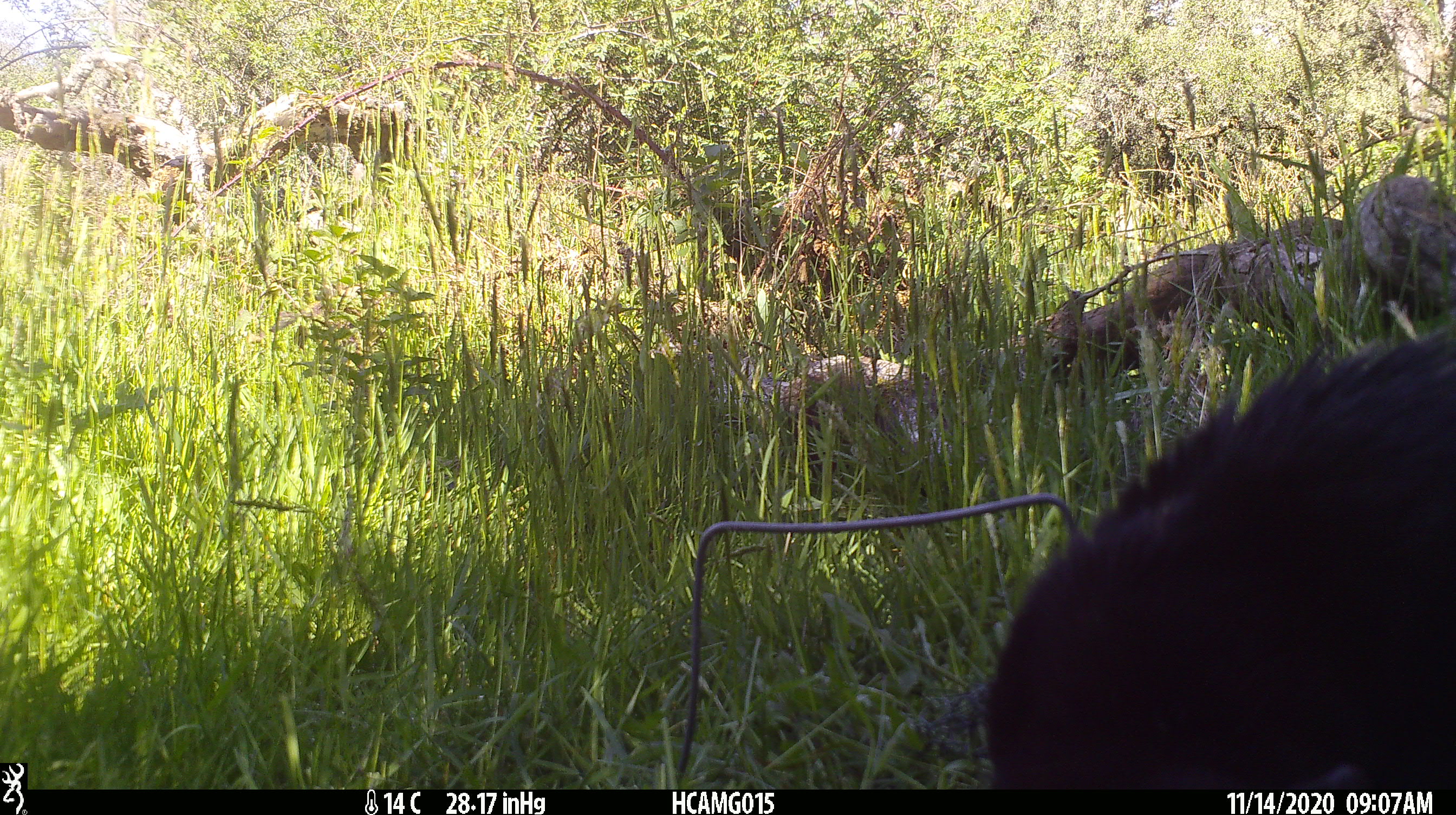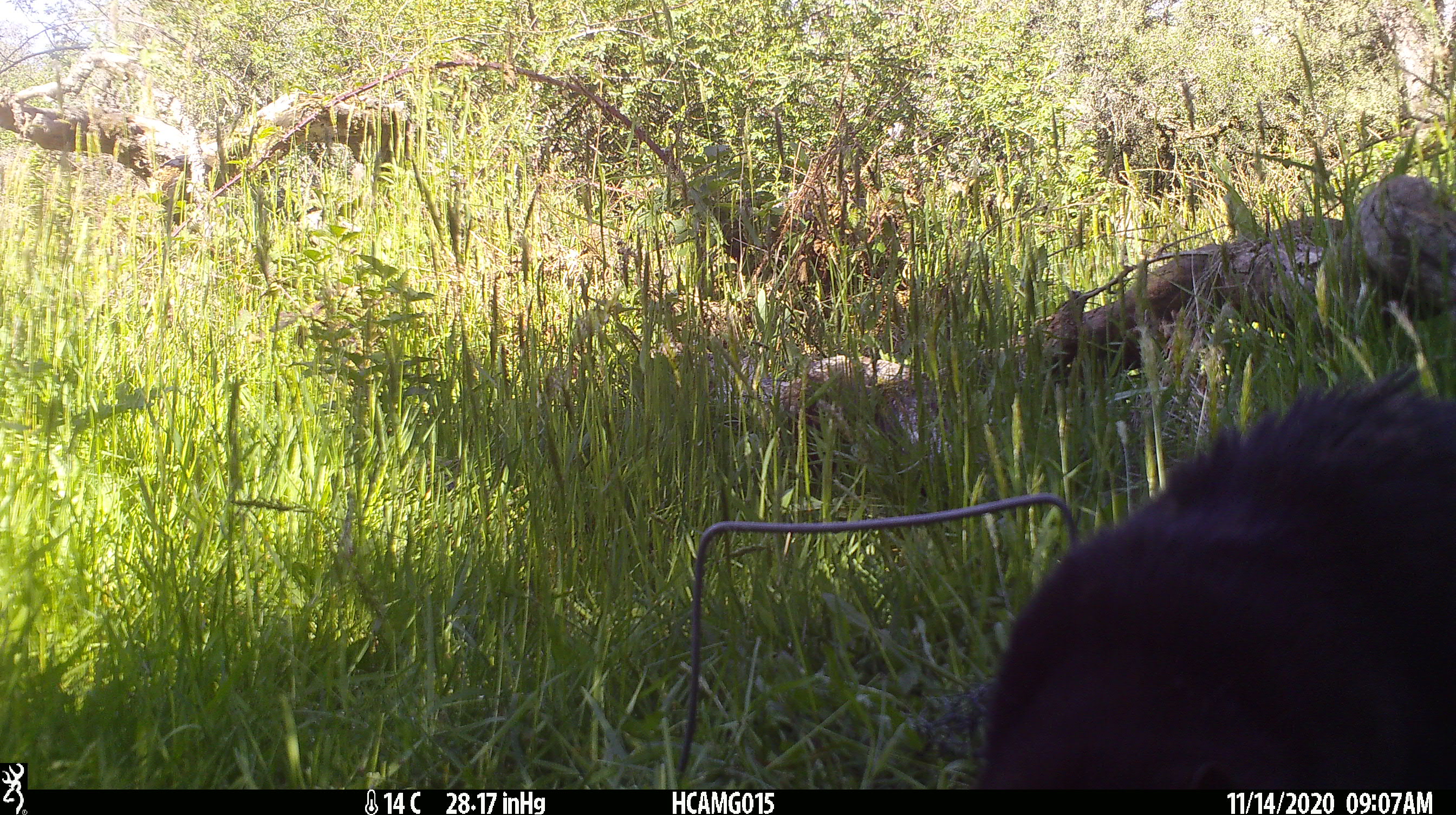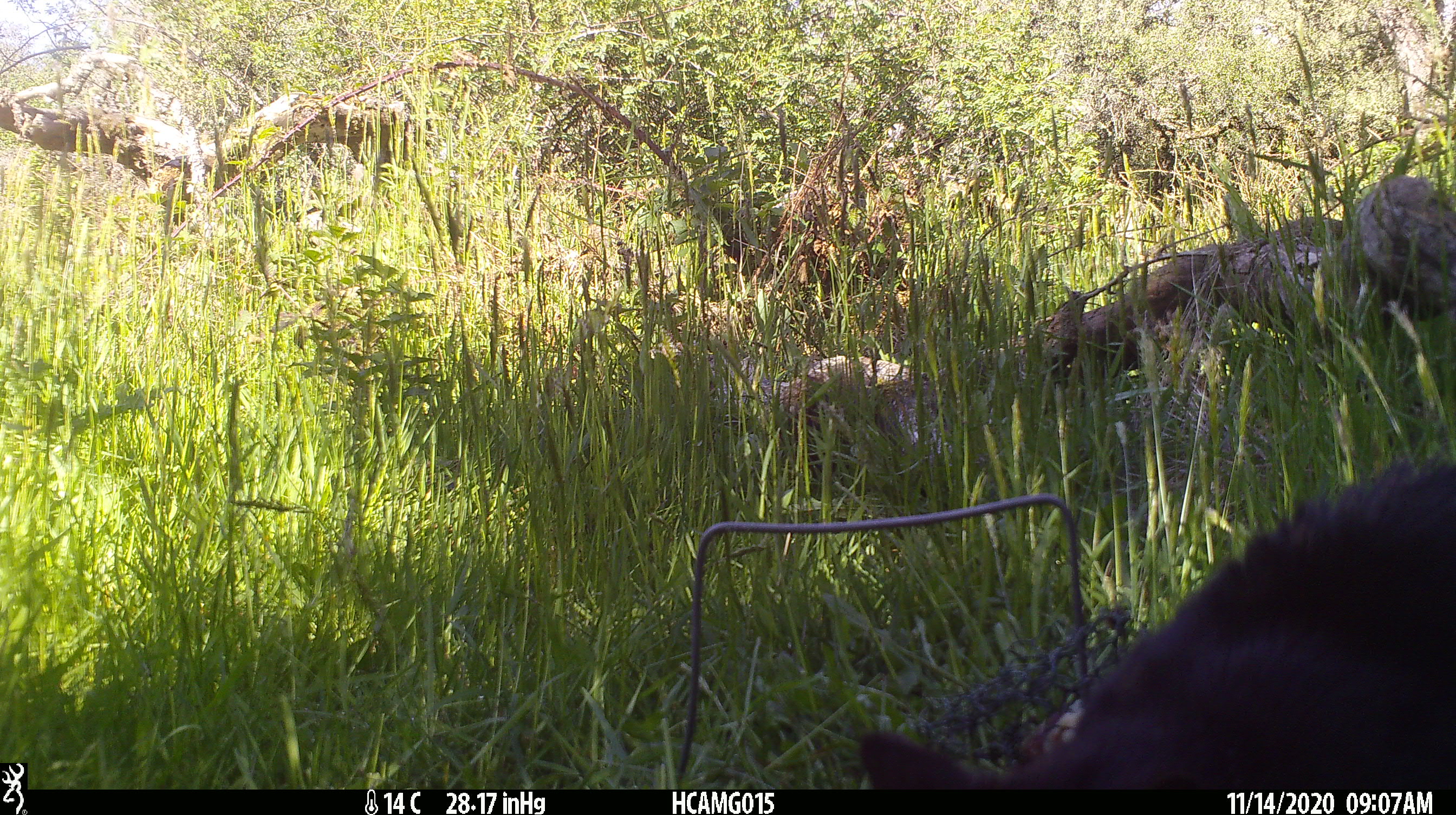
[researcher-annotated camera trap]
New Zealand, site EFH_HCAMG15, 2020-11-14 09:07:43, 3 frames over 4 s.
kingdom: Animalia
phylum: Chordata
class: Mammalia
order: Carnivora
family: Felidae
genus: Felis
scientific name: Felis catus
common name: domestic cat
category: cat